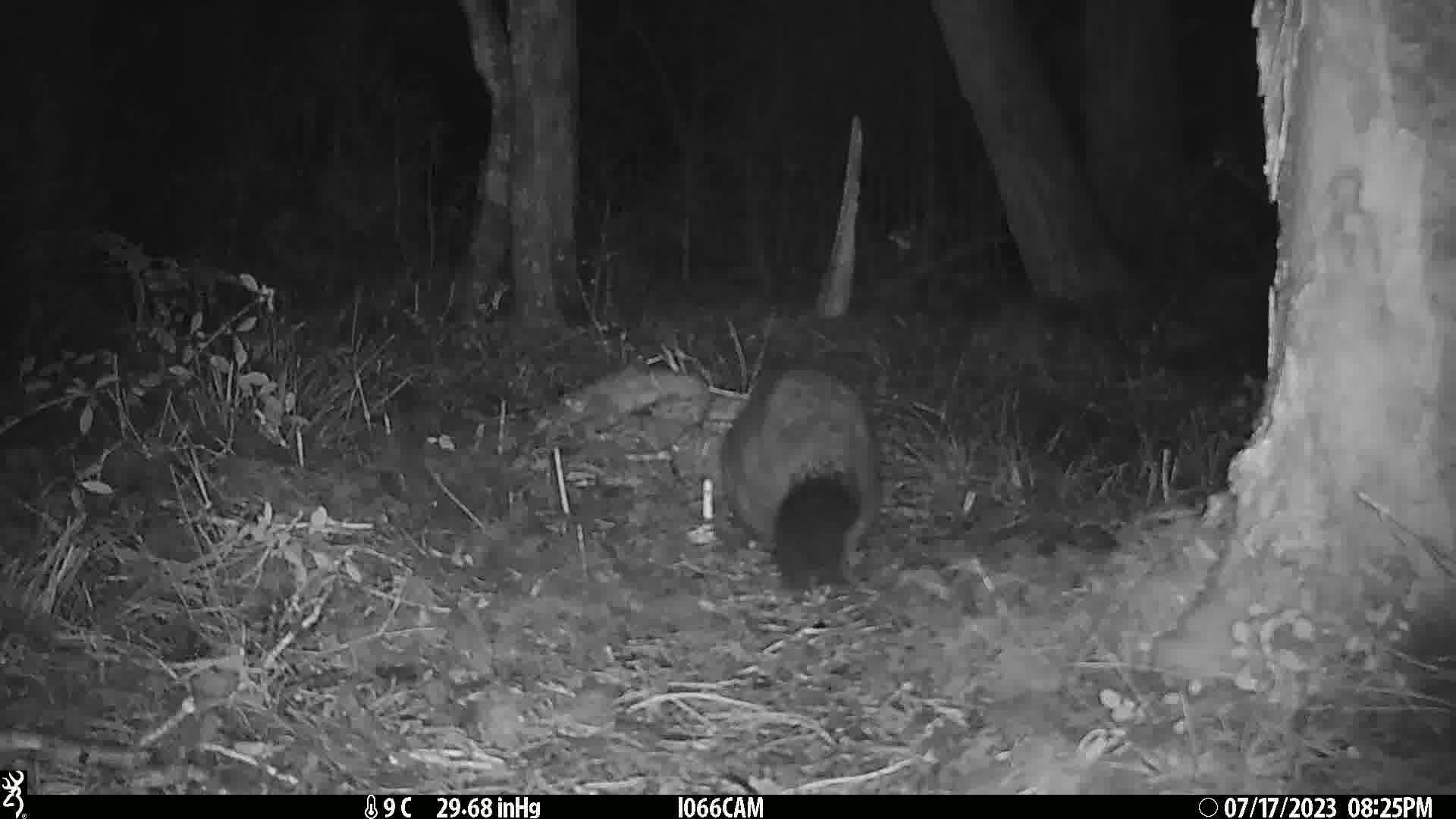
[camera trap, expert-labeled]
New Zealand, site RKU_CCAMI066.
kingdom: Animalia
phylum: Chordata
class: Mammalia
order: Diprotodontia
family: Phalangeridae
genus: Trichosurus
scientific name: Trichosurus vulpecula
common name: common brushtail possum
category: possum